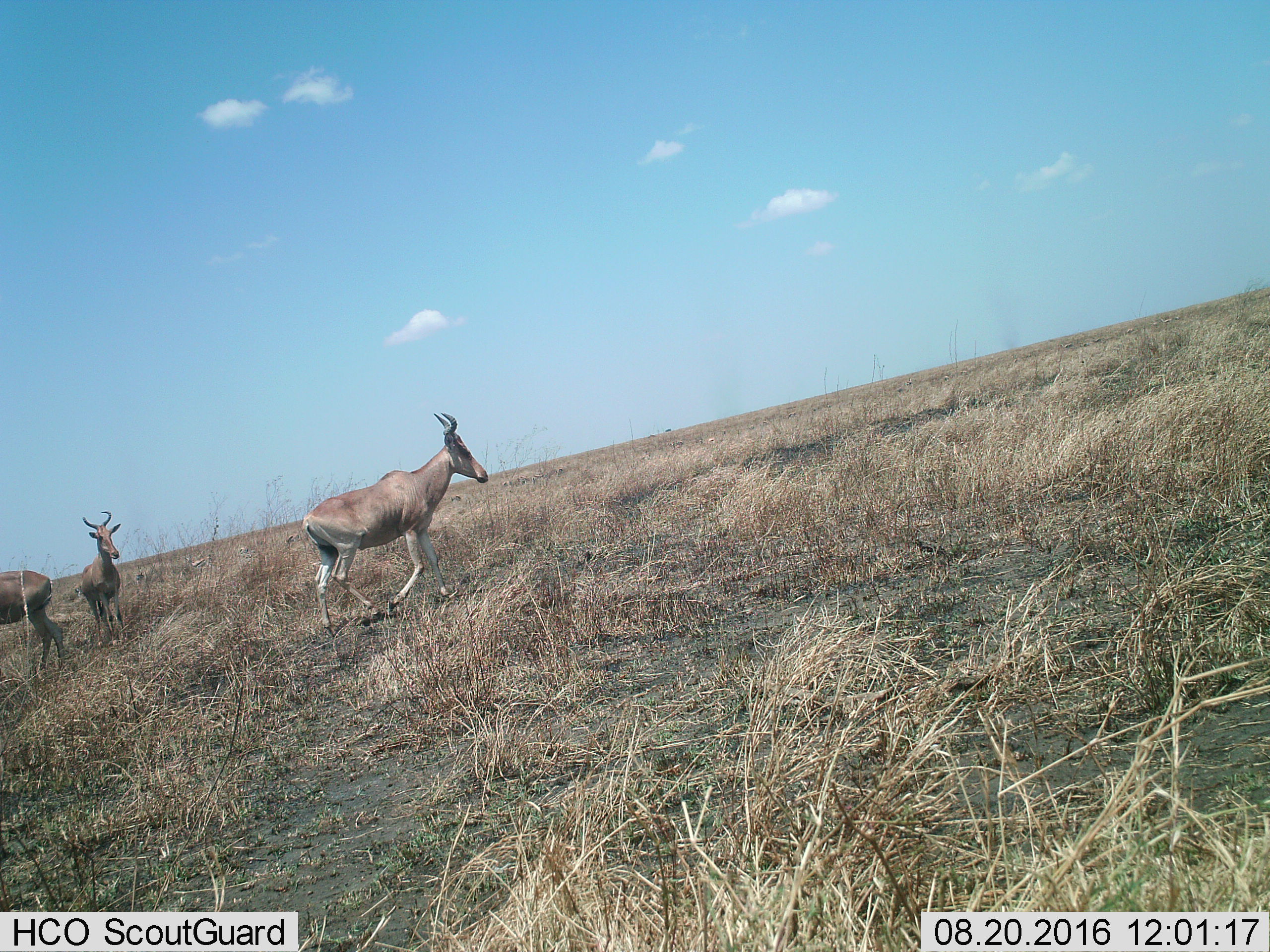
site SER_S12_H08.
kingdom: Animalia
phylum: Chordata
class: Mammalia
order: Artiodactyla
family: Bovidae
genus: Alcelaphus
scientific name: Alcelaphus buselaphus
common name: hartebeest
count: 3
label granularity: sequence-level